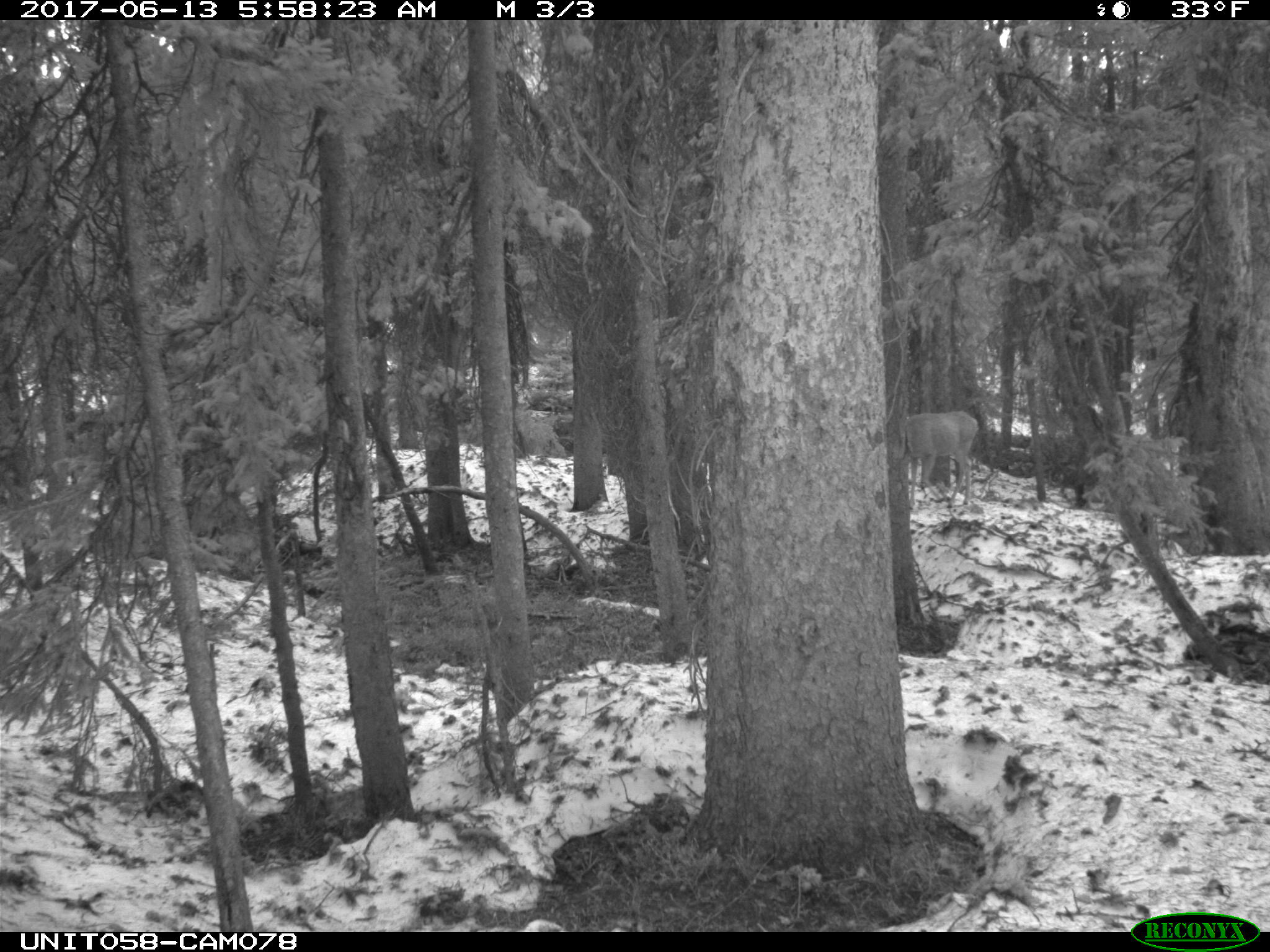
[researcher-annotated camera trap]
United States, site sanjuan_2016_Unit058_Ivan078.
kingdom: Animalia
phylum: Chordata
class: Mammalia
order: Artiodactyla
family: Cervidae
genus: Odocoileus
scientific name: Odocoileus hemionus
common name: mule deer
Odocoileus hemionus (mule deer).